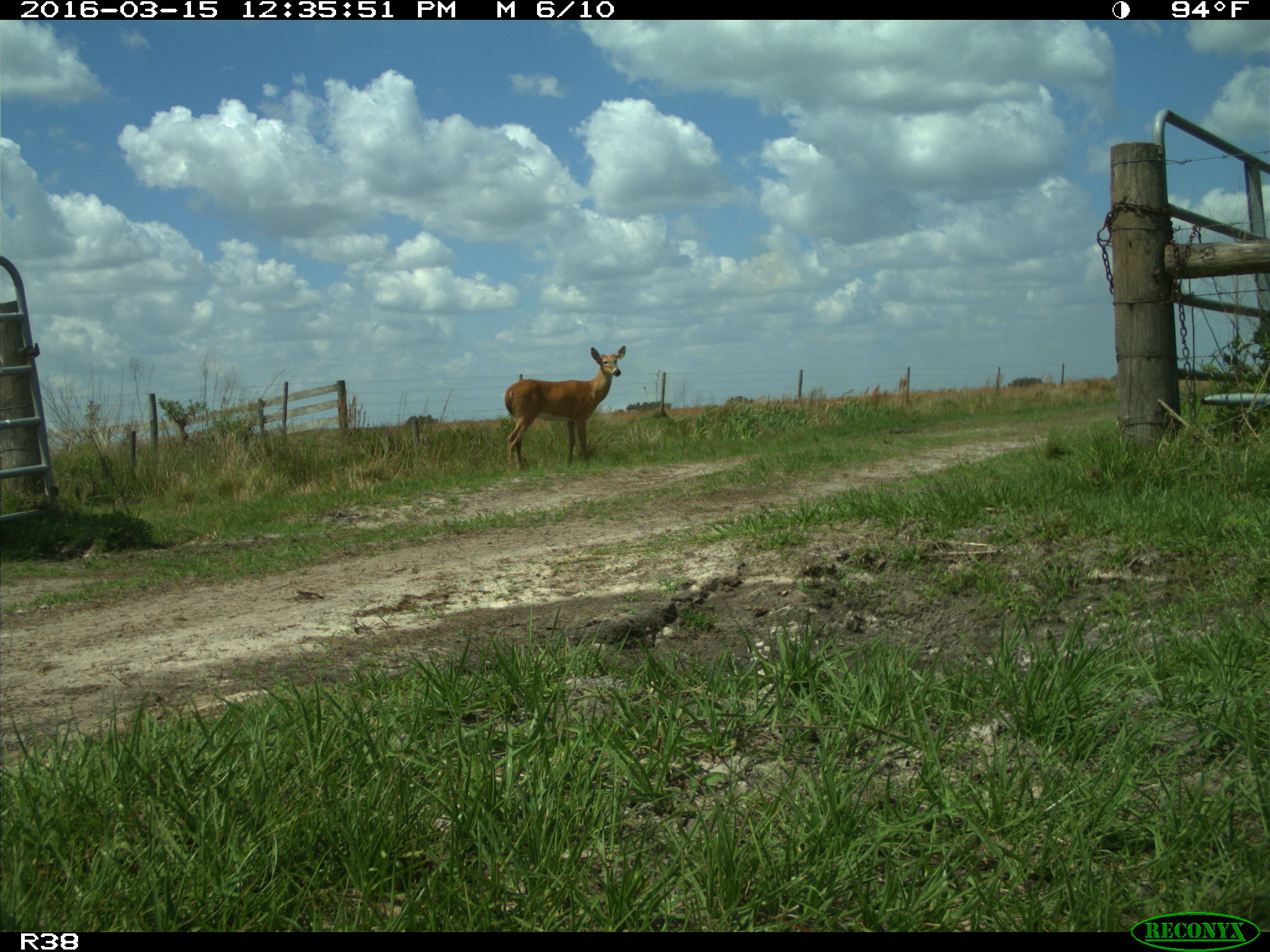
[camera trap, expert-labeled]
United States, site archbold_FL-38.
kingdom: Animalia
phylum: Chordata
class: Mammalia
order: Artiodactyla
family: Cervidae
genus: Odocoileus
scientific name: Odocoileus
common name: deer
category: unidentified deer